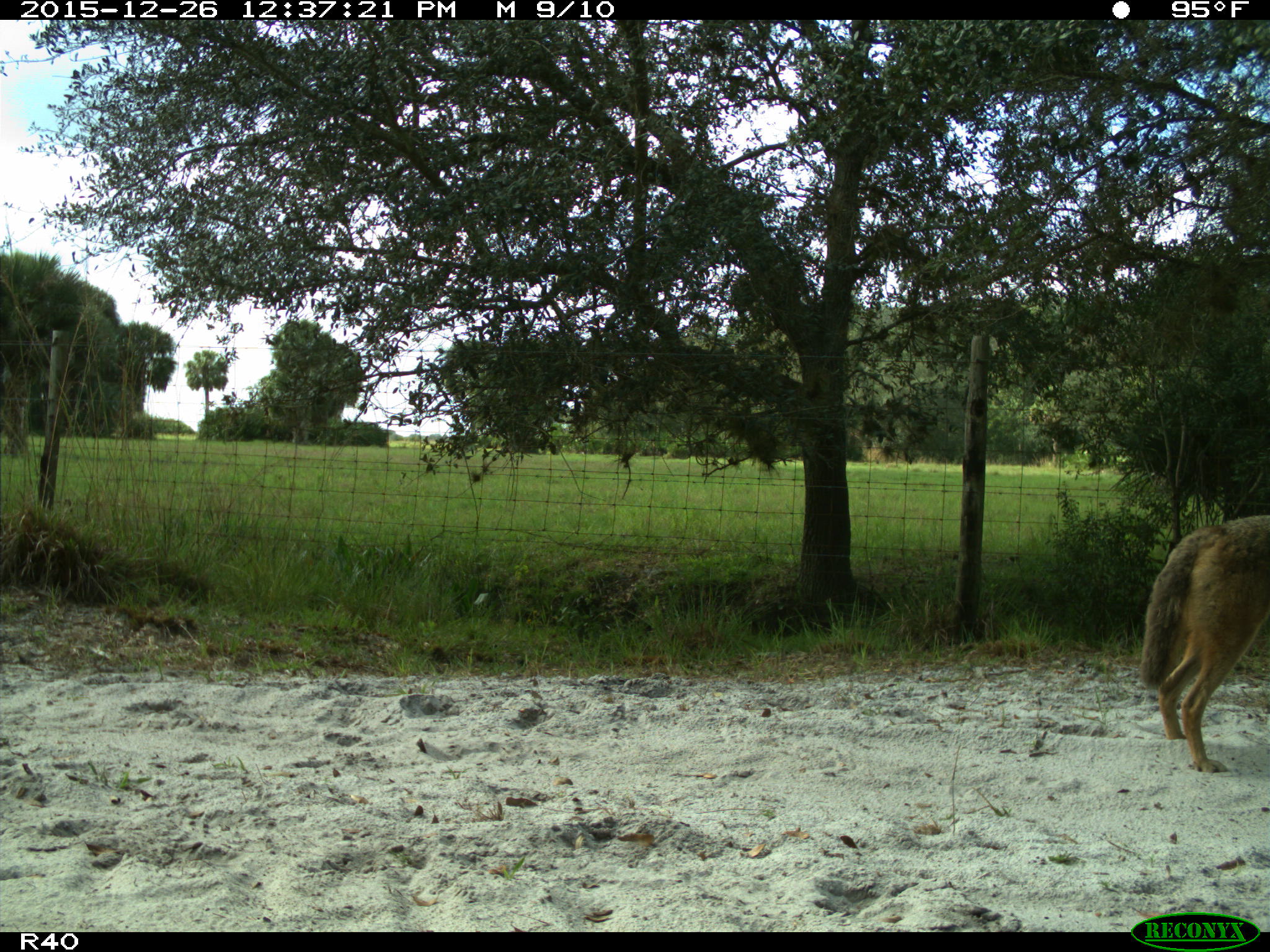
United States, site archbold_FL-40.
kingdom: Animalia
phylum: Chordata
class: Mammalia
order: Carnivora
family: Canidae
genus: Canis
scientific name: Canis latrans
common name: coyote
Canis latrans (coyote).